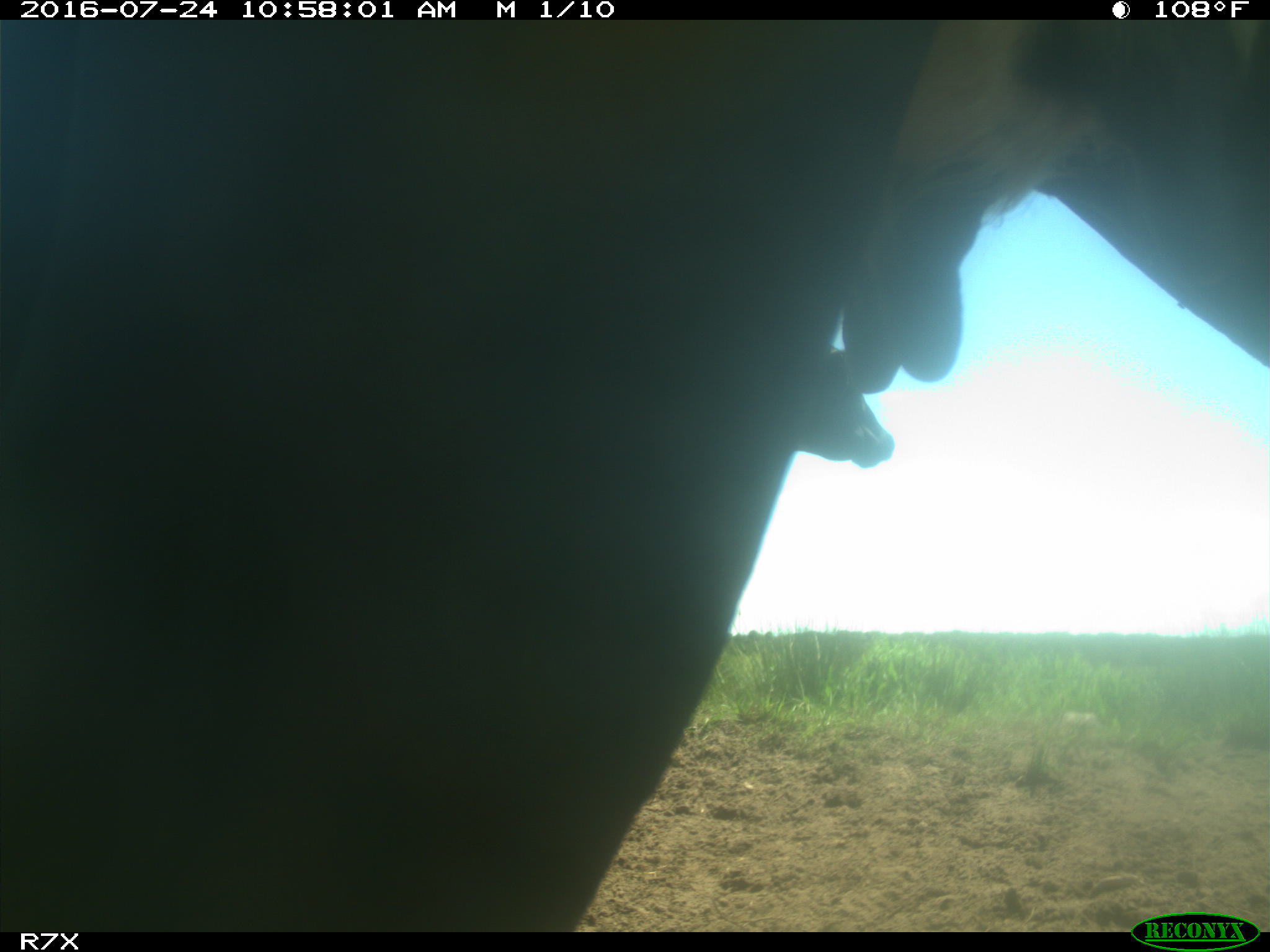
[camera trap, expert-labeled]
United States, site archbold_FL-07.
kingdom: Animalia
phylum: Chordata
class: Mammalia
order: Artiodactyla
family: Bovidae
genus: Bos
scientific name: Bos taurus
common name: domestic cow